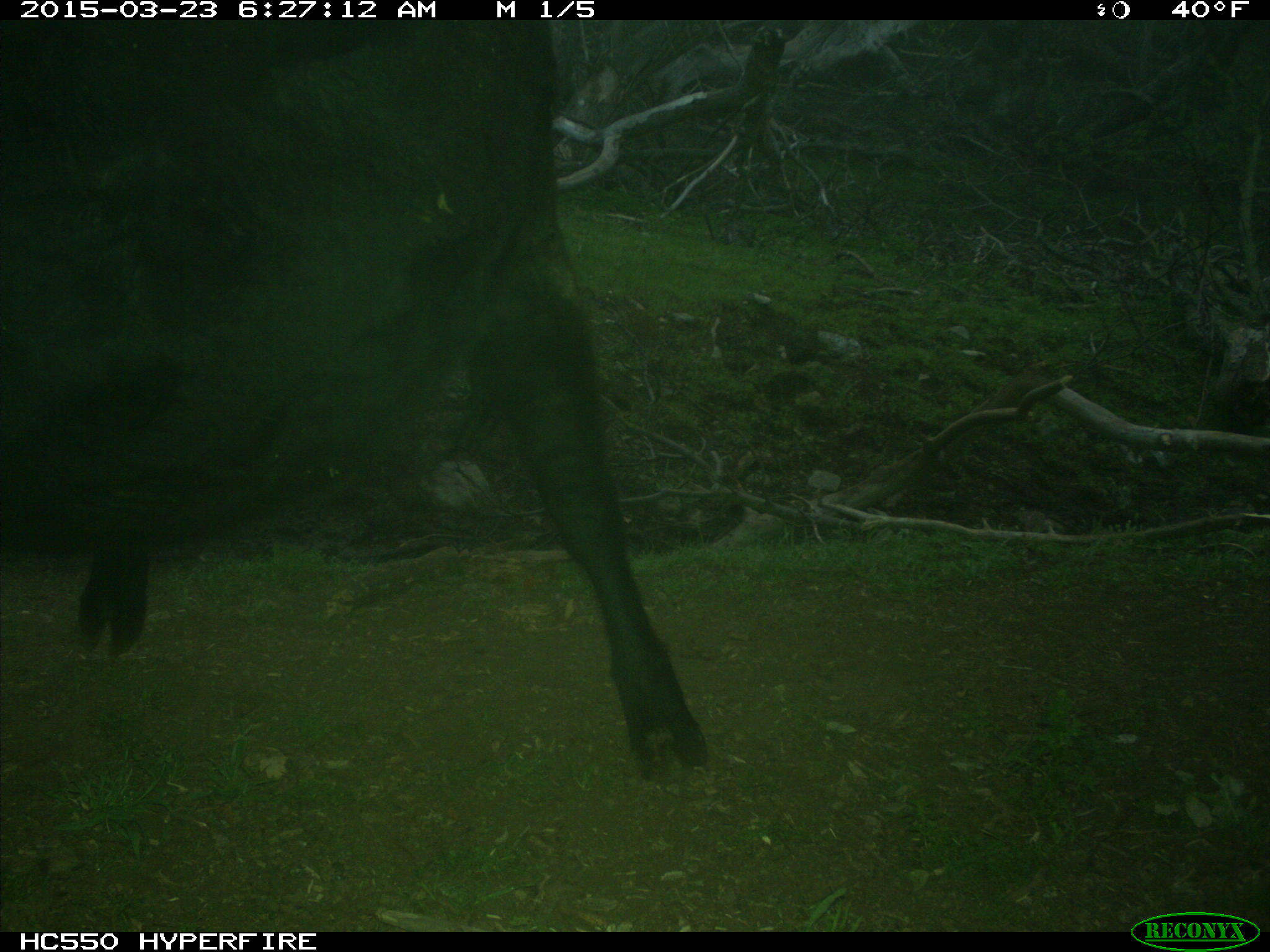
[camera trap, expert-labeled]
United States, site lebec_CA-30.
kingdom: Animalia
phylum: Chordata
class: Mammalia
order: Artiodactyla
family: Bovidae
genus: Bos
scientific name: Bos taurus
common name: domestic cow